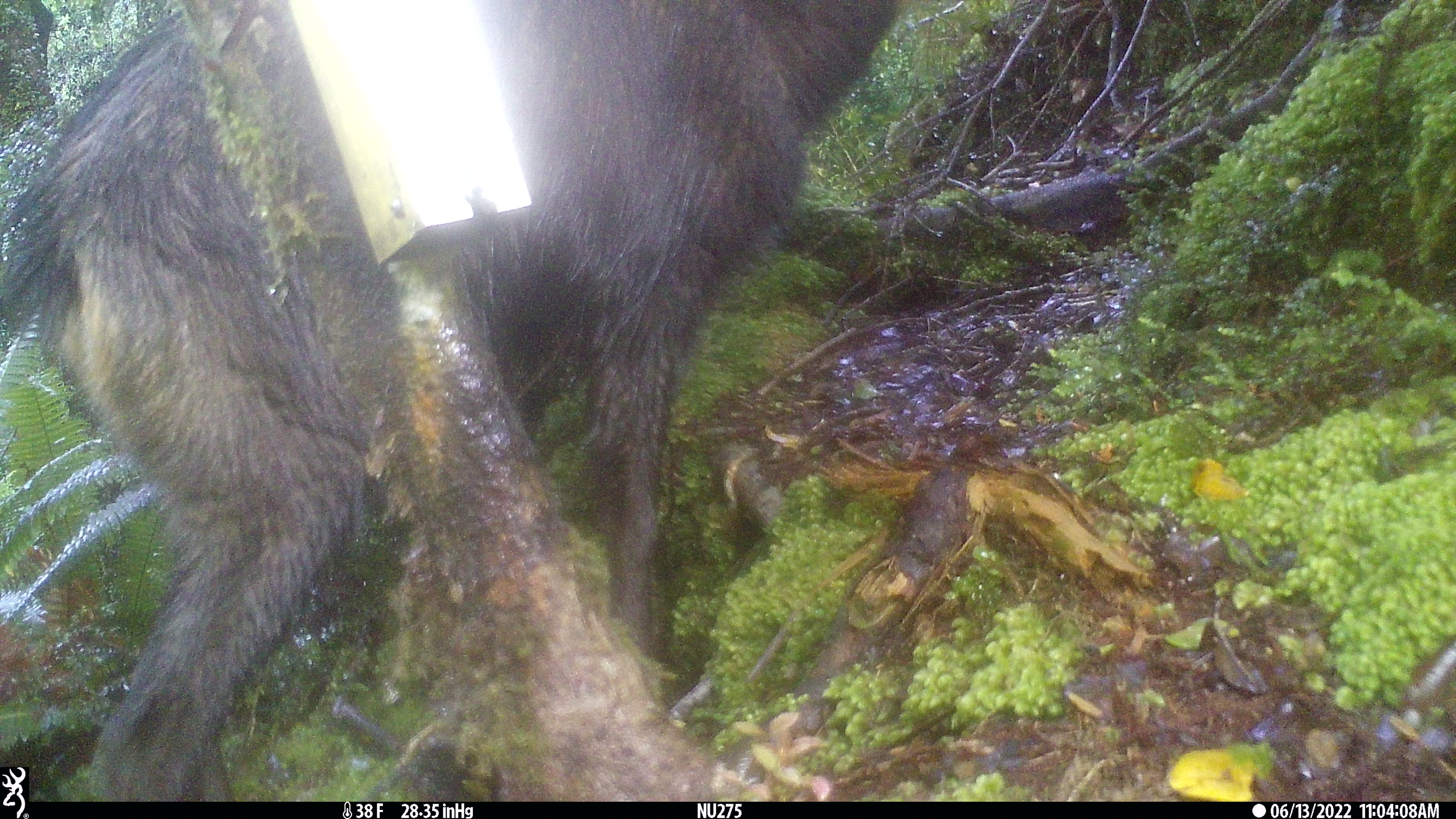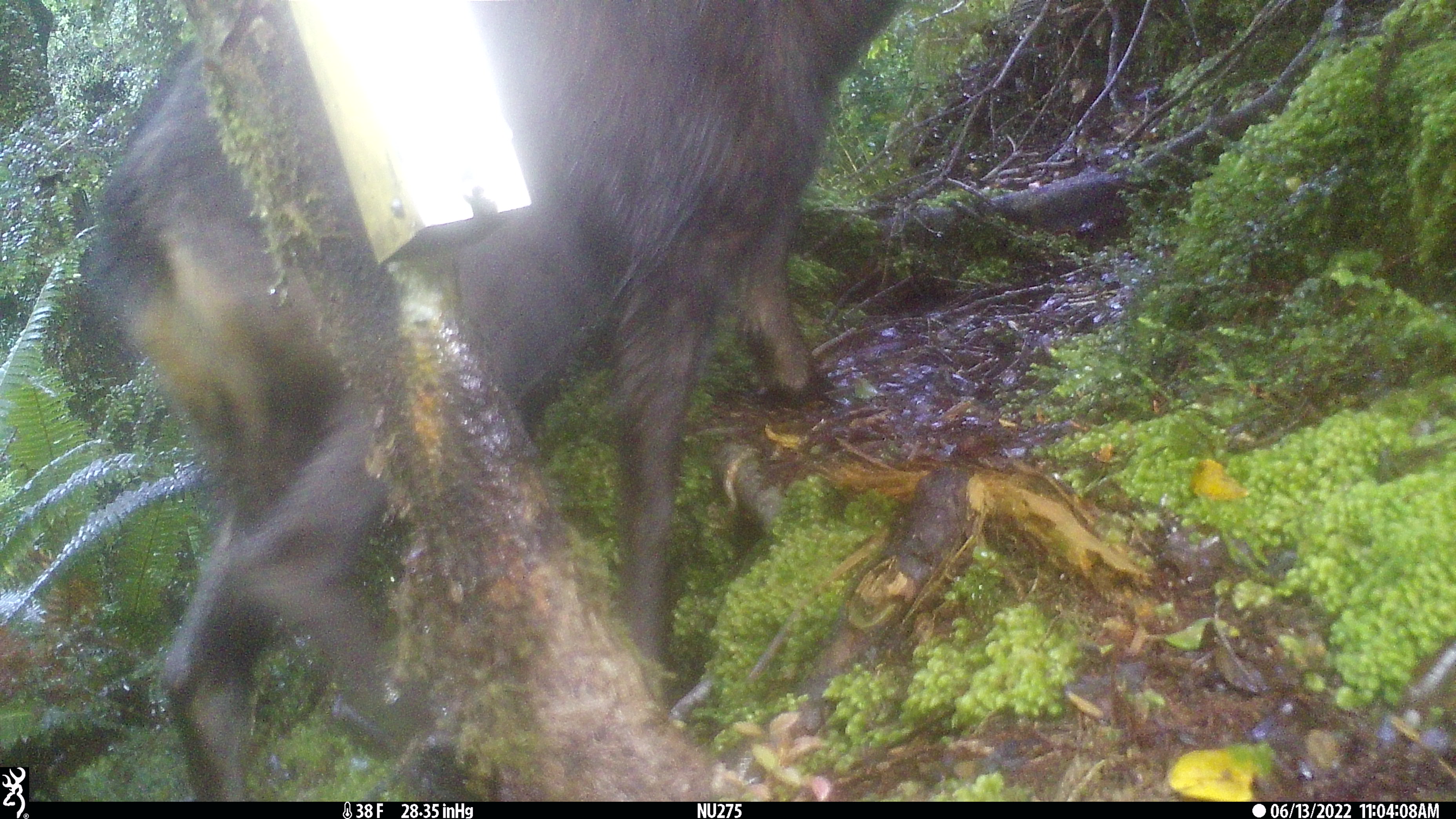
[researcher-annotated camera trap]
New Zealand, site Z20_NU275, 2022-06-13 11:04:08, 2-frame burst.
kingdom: Animalia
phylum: Chordata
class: Mammalia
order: Artiodactyla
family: Bovidae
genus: Rupicapra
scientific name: Rupicapra rupicapra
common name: alpine chamois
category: chamois